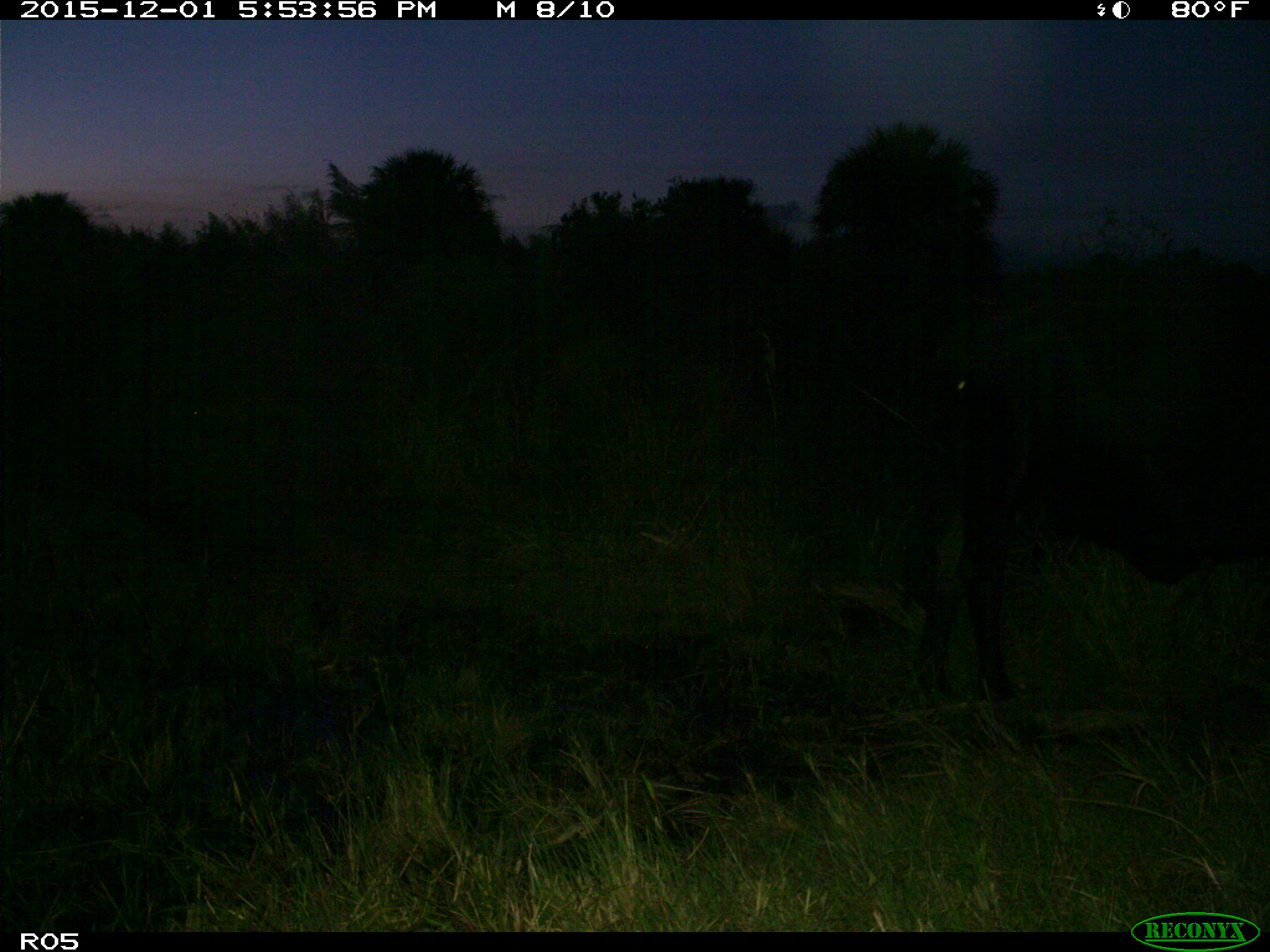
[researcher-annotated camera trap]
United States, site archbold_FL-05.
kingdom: Animalia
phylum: Chordata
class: Mammalia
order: Artiodactyla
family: Bovidae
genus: Bos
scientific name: Bos taurus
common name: domestic cow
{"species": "Bos taurus (domestic cow)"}